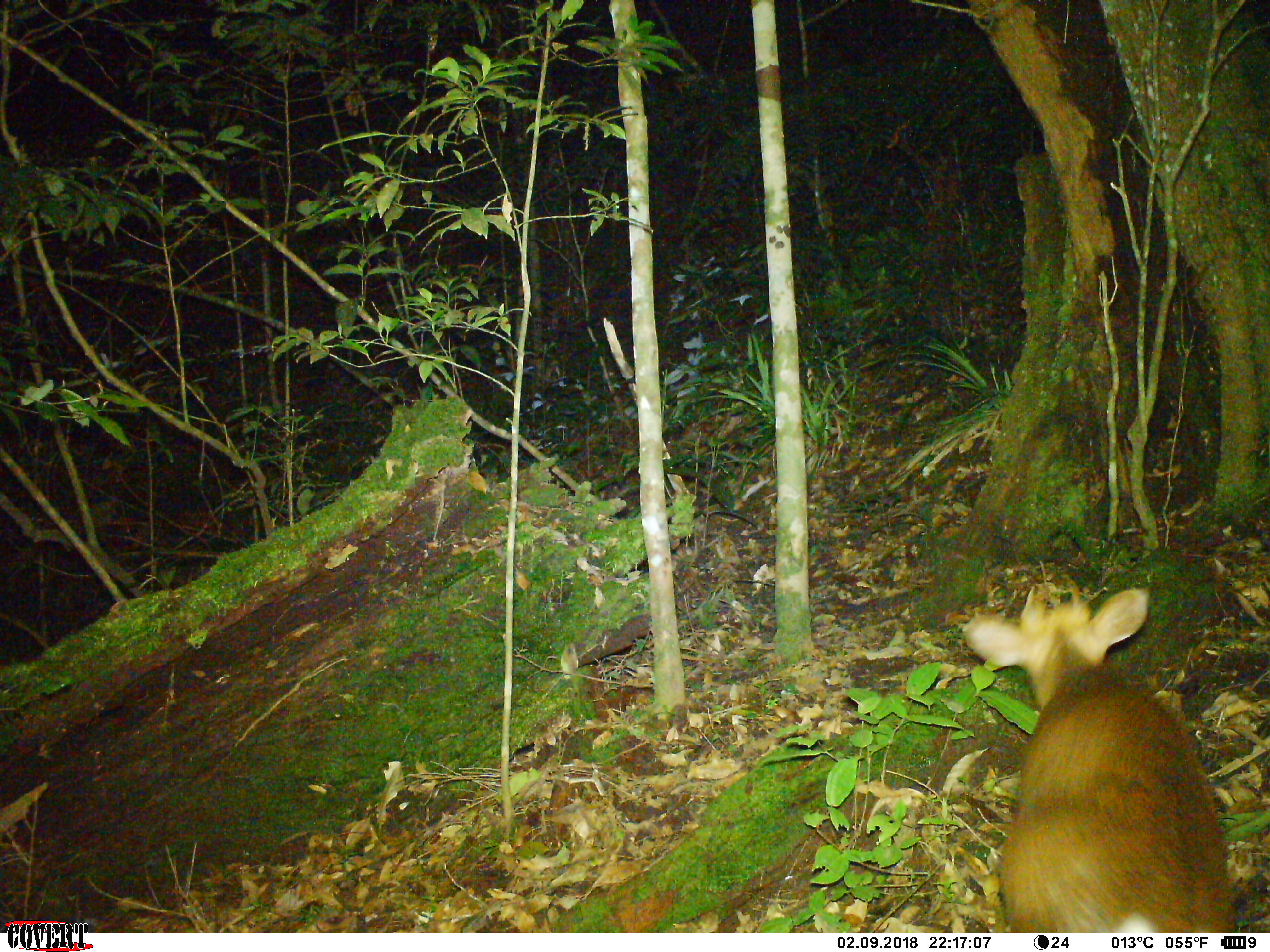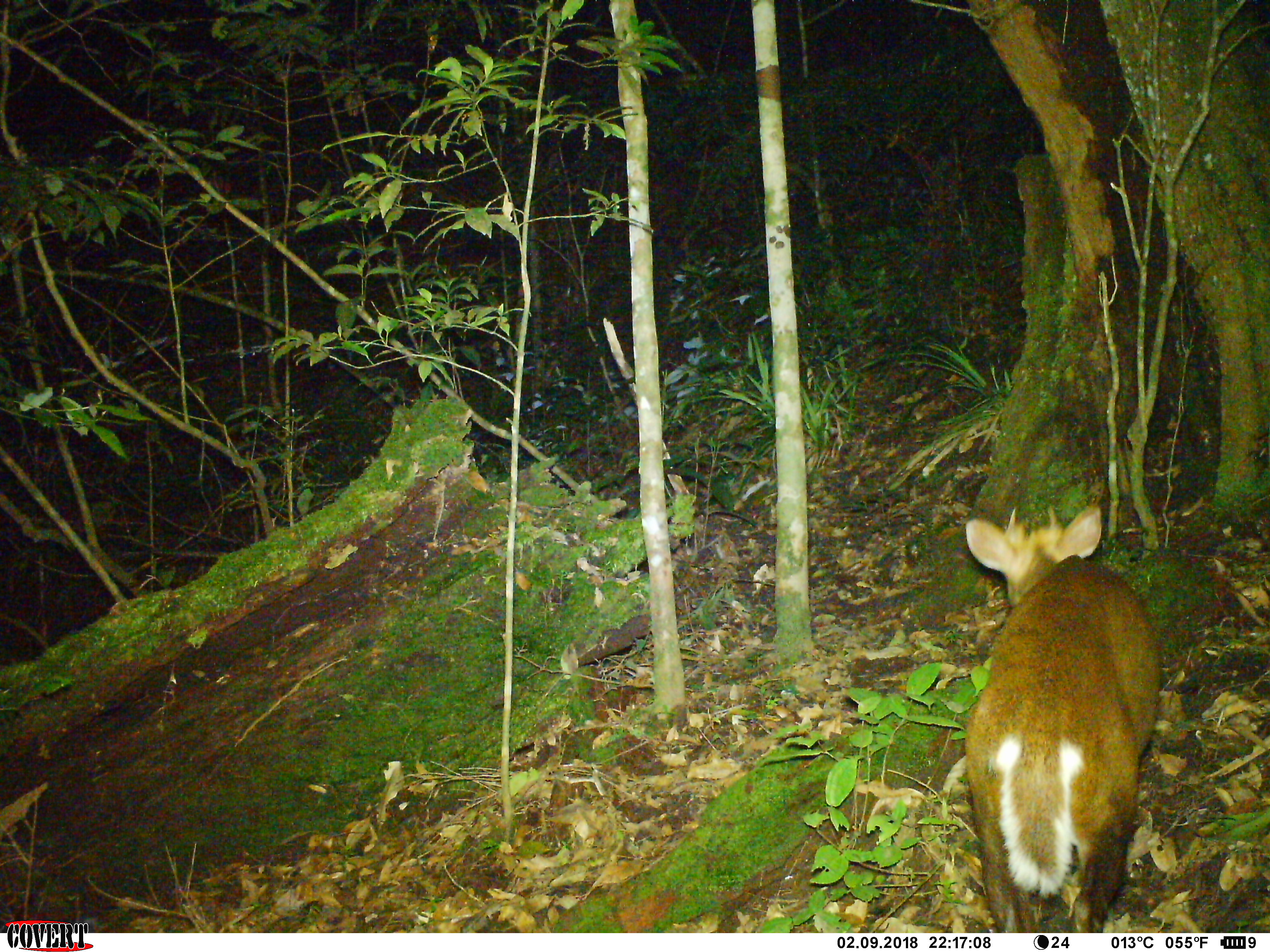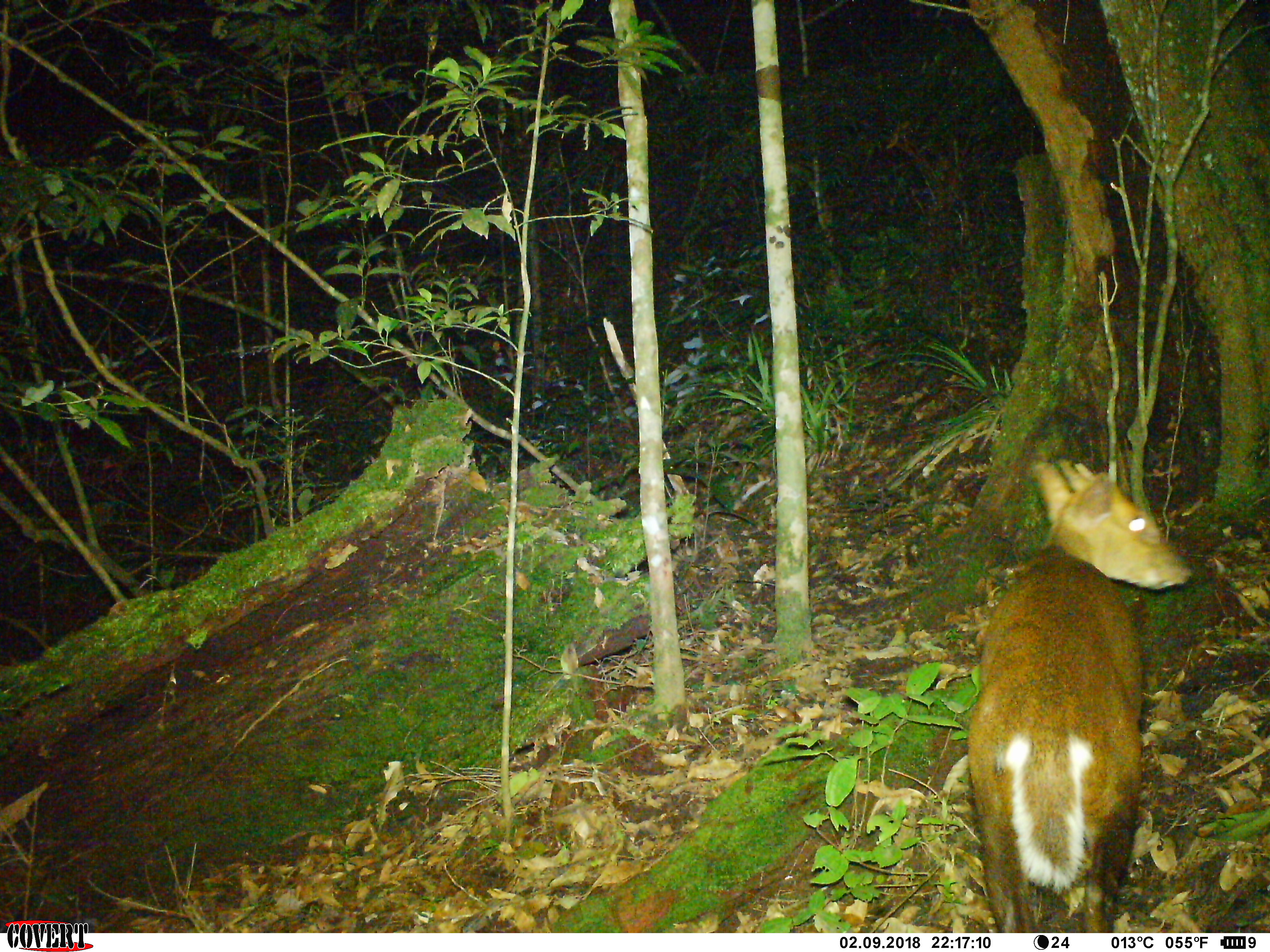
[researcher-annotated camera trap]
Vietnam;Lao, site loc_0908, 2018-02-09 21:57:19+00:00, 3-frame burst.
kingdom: Animalia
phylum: Chordata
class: Mammalia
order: Artiodactyla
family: Cervidae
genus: Muntiacus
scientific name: Muntiacus rooseveltorum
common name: roosevelt's muntjac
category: roosevelts muntjac group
Roosevelts muntjac group (roosevelt's muntjac) (Muntiacus rooseveltorum). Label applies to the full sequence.